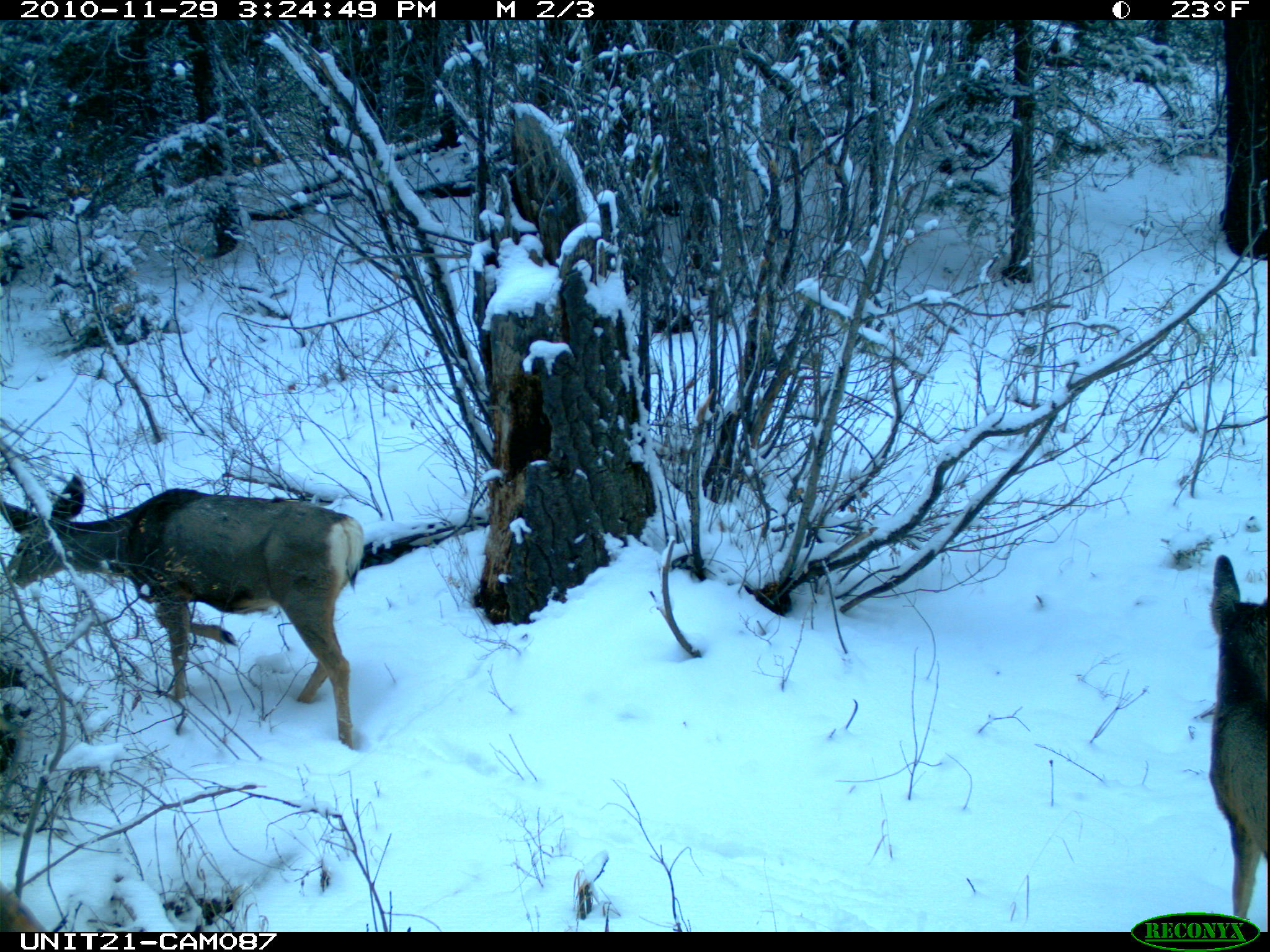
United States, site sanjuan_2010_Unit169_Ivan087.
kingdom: Animalia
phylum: Chordata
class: Mammalia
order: Artiodactyla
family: Cervidae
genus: Odocoileus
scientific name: Odocoileus hemionus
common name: mule deer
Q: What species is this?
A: Odocoileus hemionus (mule deer).